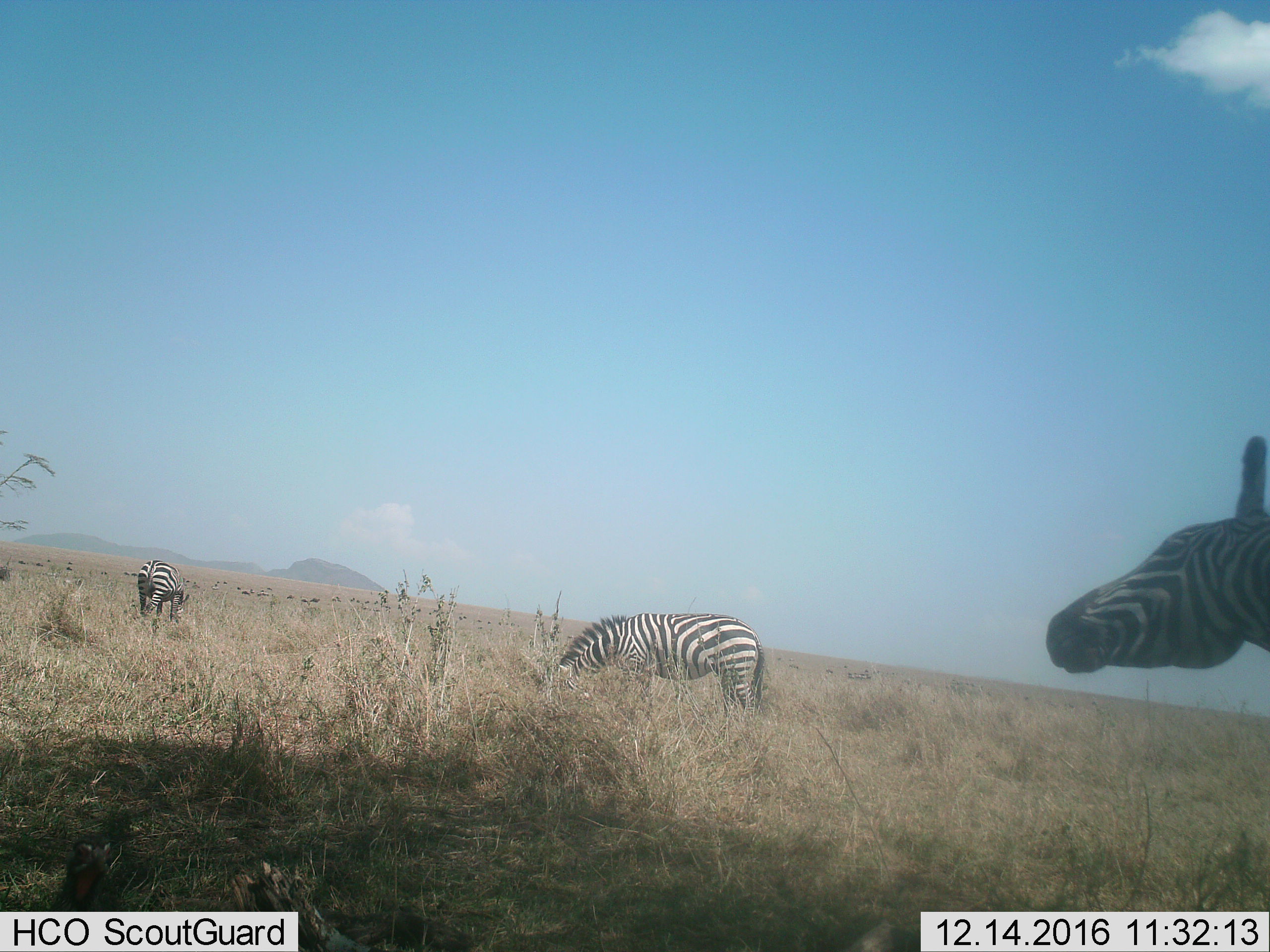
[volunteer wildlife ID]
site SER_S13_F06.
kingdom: Animalia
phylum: Chordata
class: Mammalia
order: Perissodactyla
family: Equidae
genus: Equus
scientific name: Equus quagga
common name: plains zebra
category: zebraplains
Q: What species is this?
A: Zebraplains (plains zebra) (Equus quagga).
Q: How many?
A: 3.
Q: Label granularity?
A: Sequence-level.